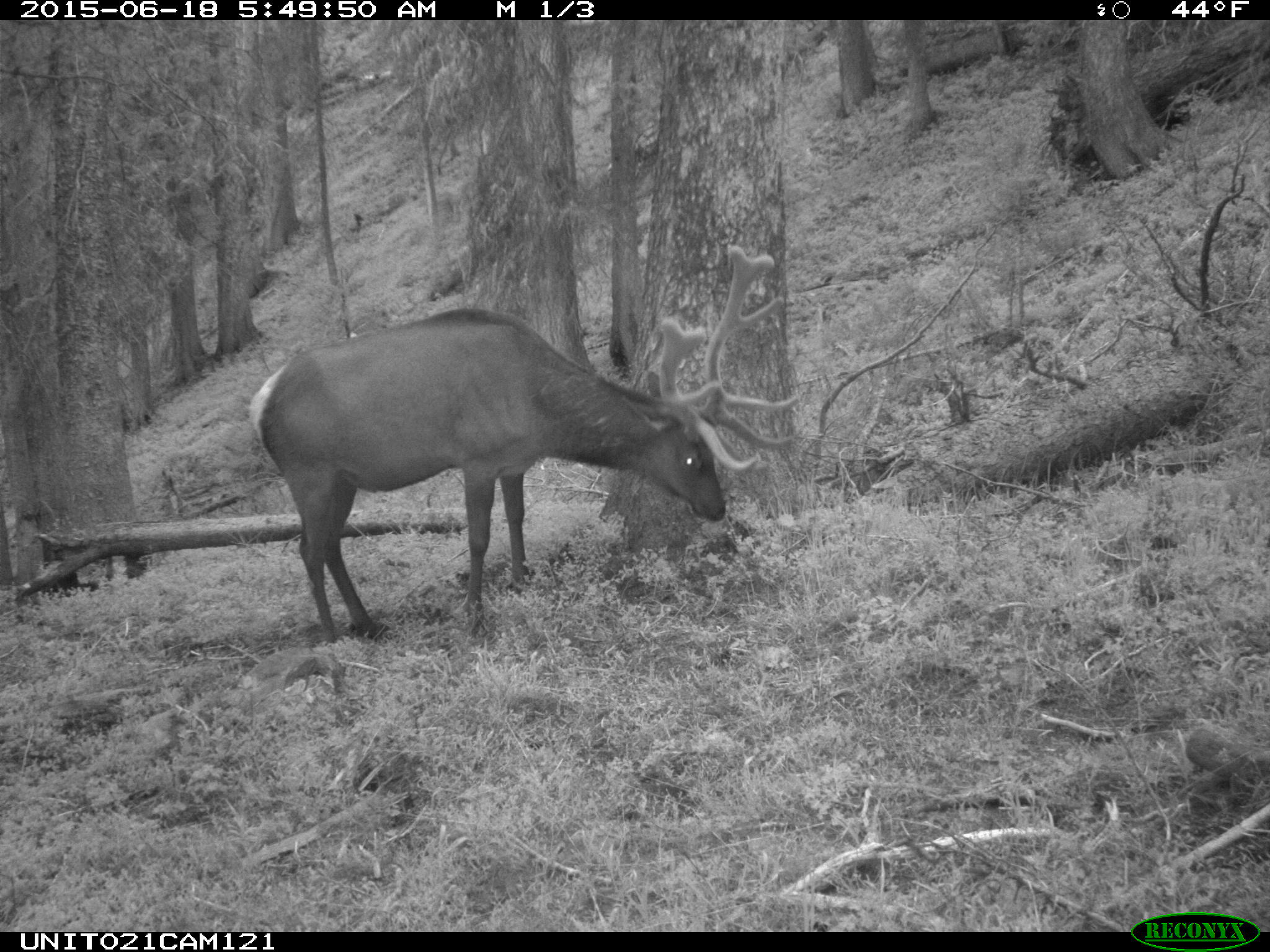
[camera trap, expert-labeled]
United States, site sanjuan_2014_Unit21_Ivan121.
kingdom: Animalia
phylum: Chordata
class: Mammalia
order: Artiodactyla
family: Cervidae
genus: Cervus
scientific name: Cervus elaphus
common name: red deer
Cervus elaphus (red deer).